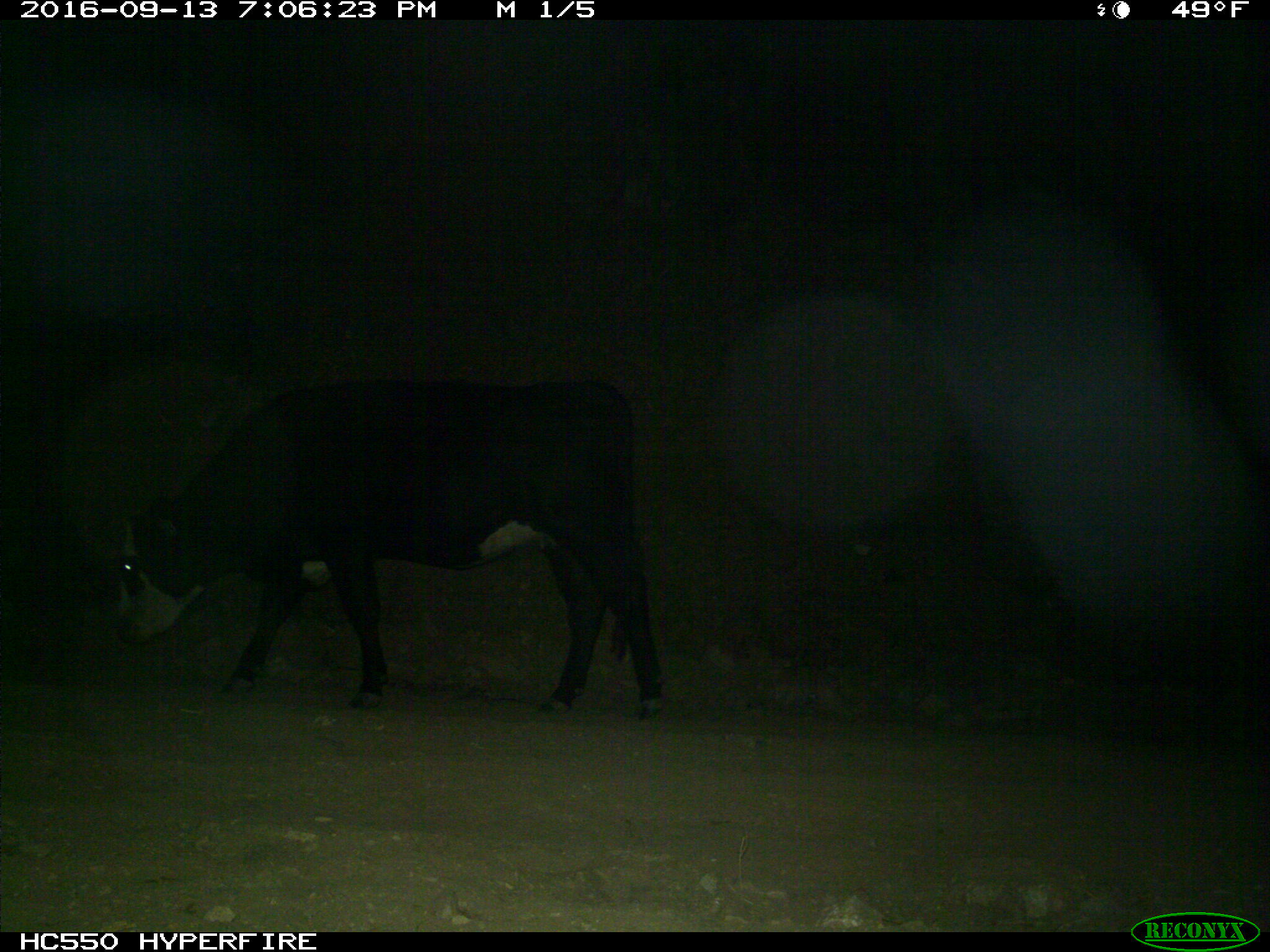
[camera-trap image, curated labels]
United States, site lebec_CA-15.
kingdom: Animalia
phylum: Chordata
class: Mammalia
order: Artiodactyla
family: Bovidae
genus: Bos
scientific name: Bos taurus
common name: domestic cow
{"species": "Bos taurus (domestic cow)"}